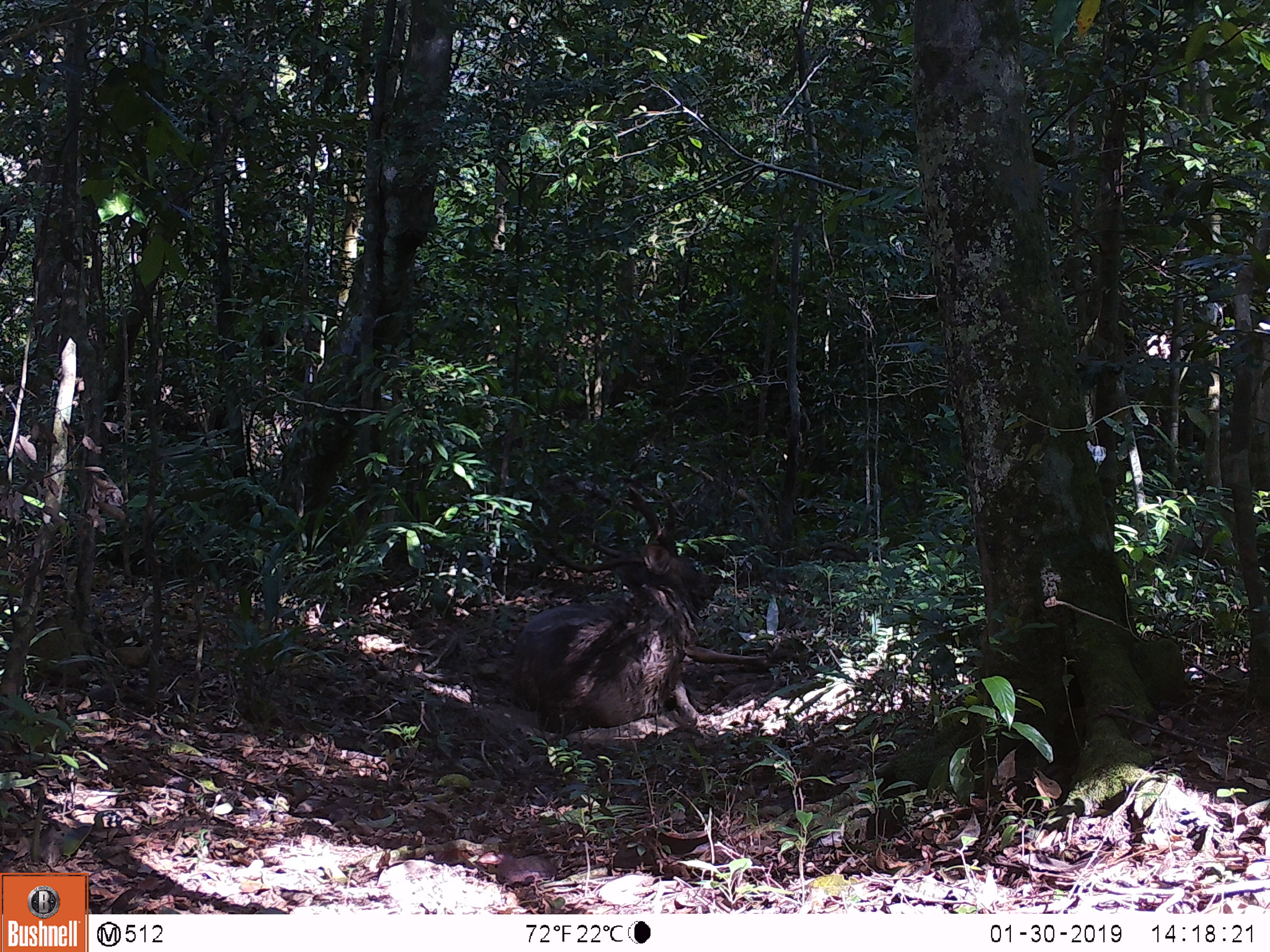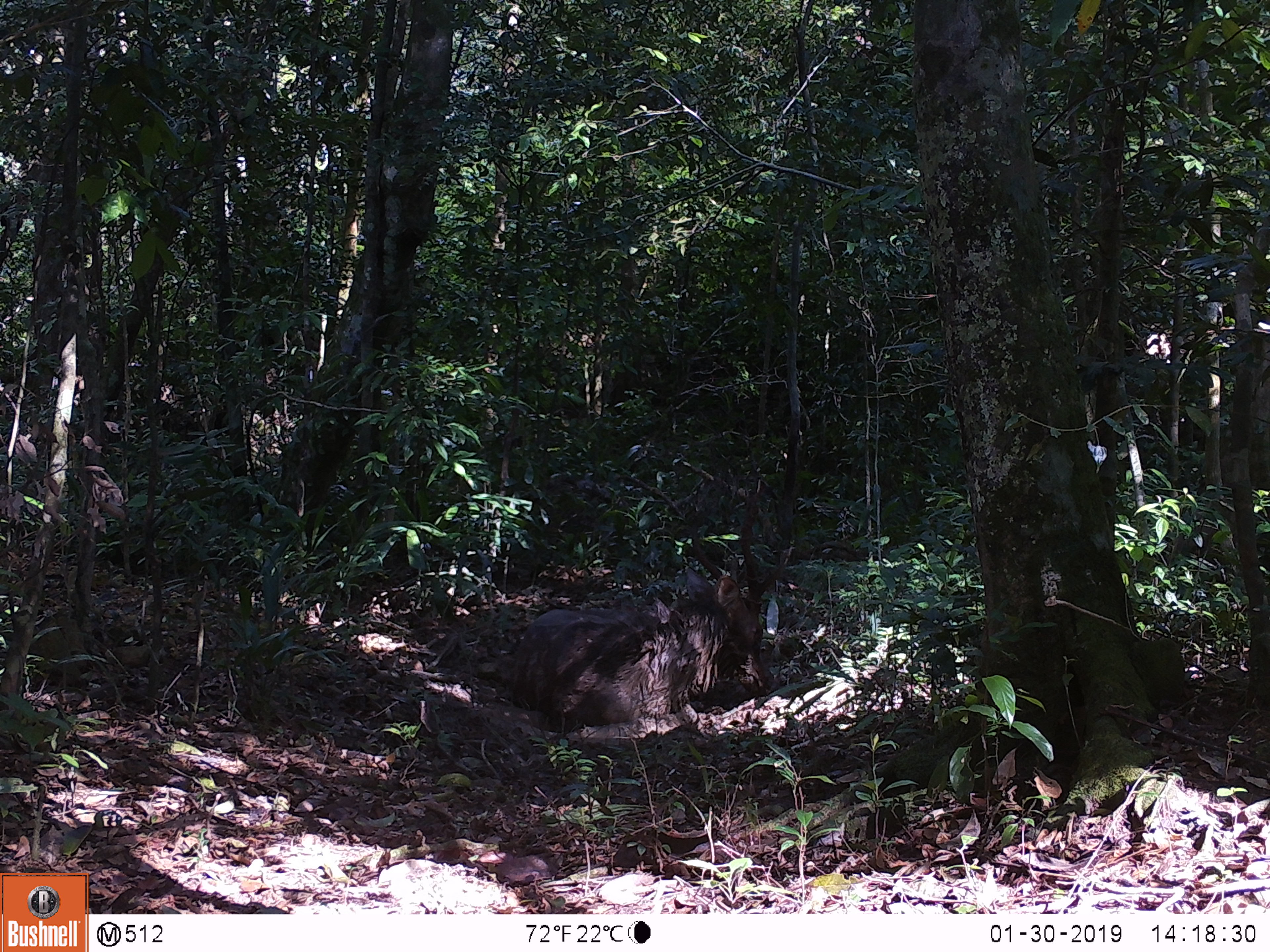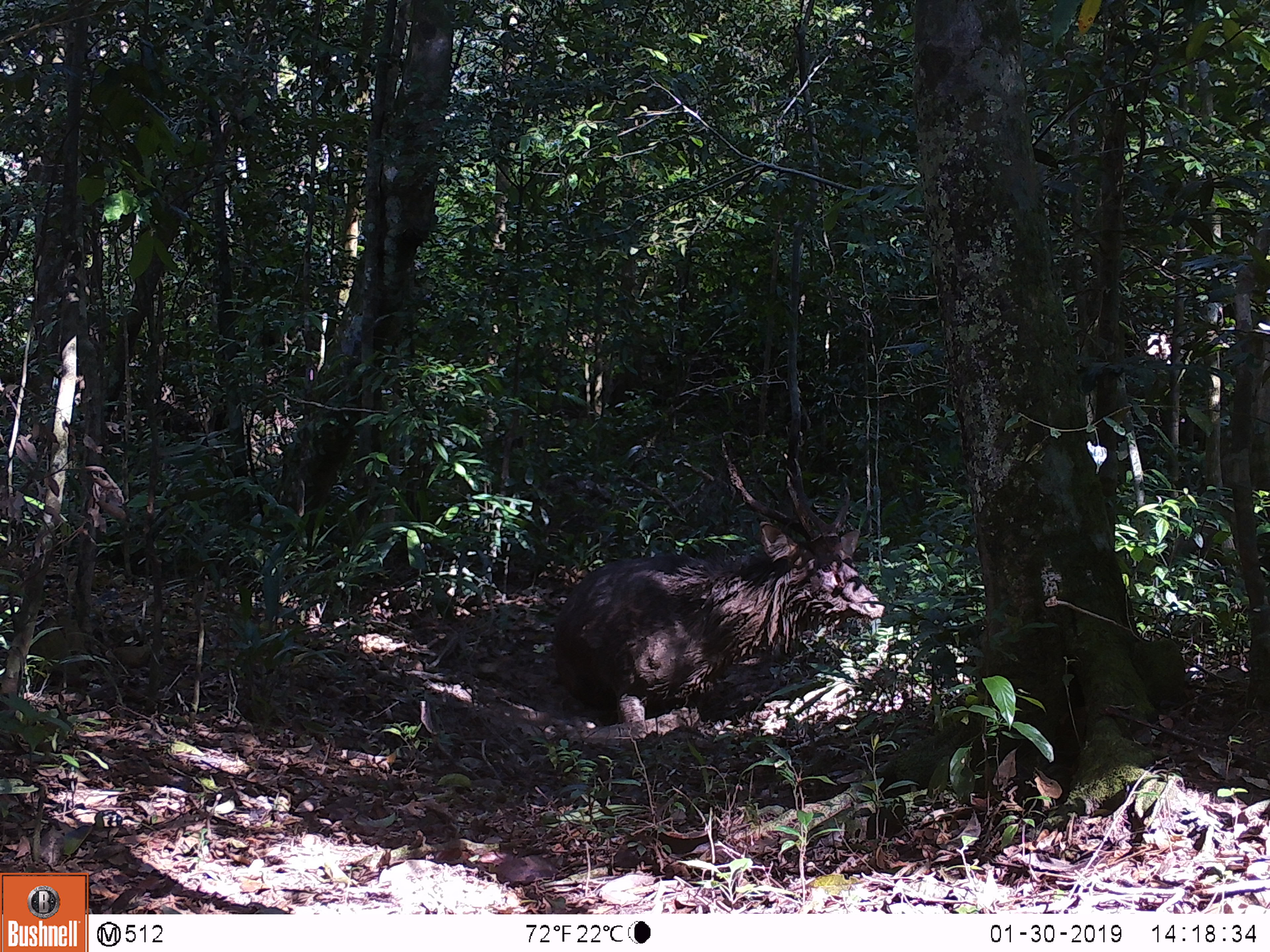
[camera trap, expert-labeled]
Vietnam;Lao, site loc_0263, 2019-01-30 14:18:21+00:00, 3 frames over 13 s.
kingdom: Animalia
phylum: Chordata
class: Mammalia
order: Artiodactyla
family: Cervidae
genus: Rusa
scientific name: Rusa unicolor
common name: sambar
Sambar (Rusa unicolor). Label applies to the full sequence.